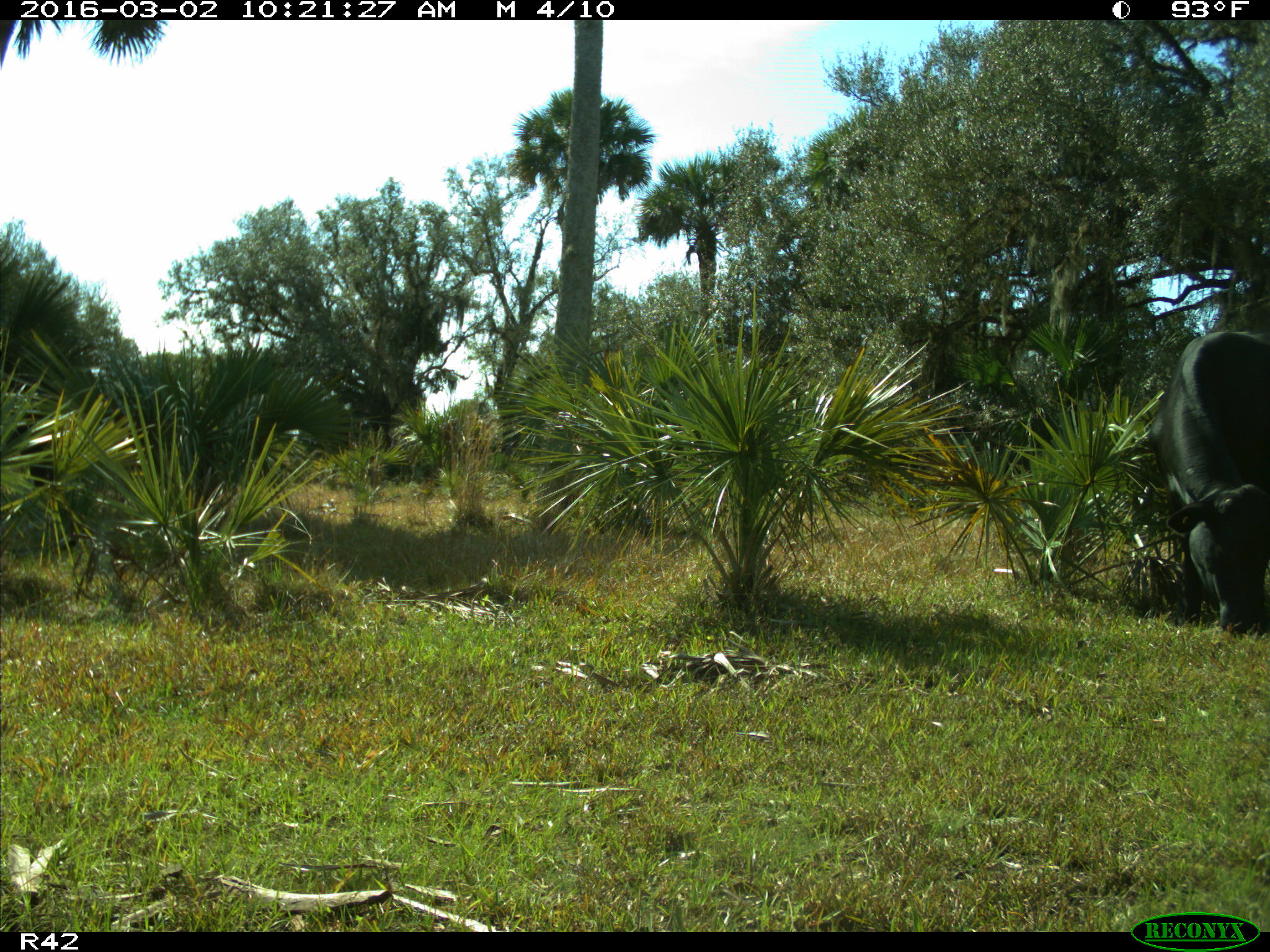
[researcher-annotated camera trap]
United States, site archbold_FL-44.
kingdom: Animalia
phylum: Chordata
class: Mammalia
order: Artiodactyla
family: Bovidae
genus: Bos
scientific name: Bos taurus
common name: domestic cow